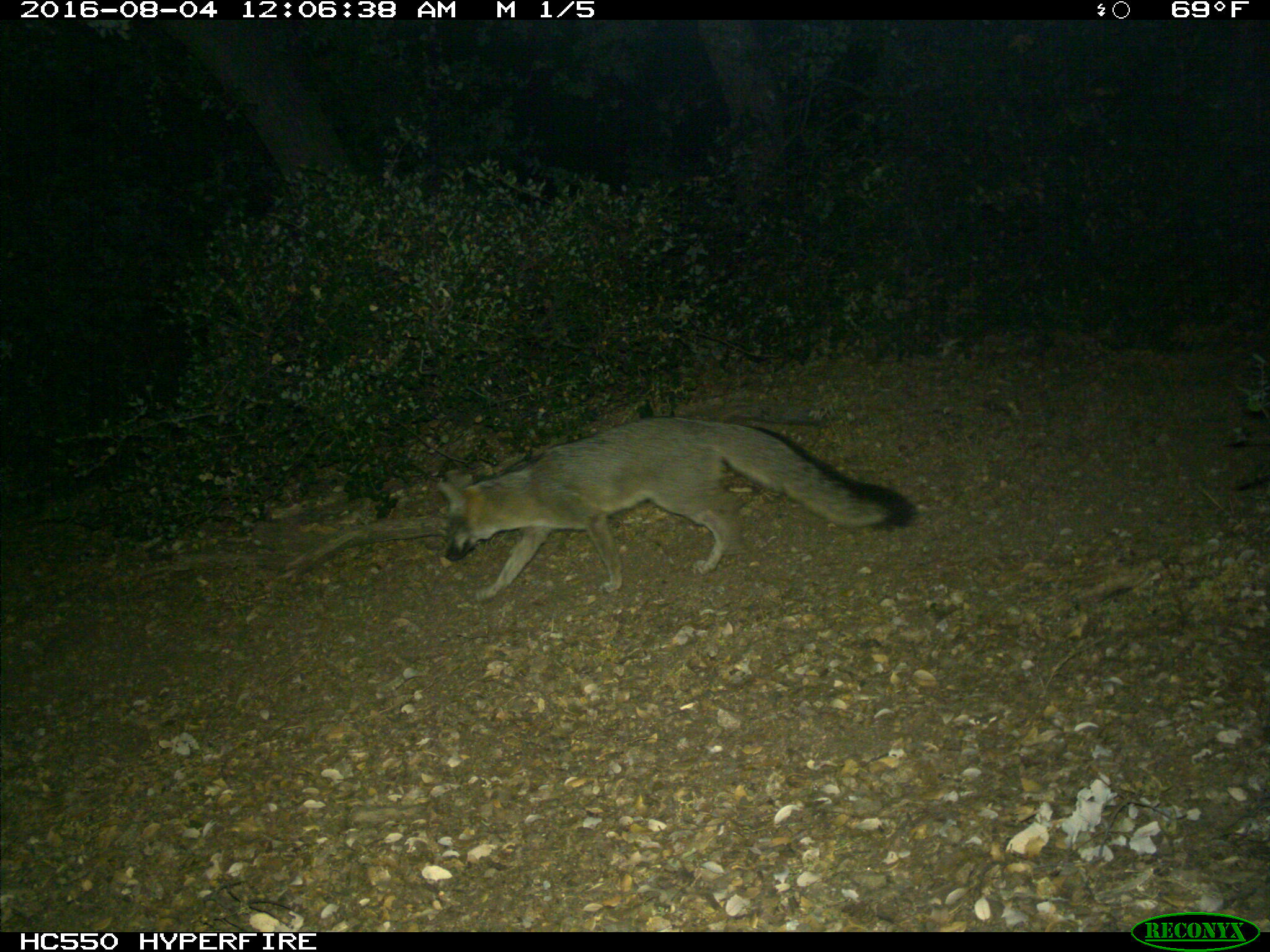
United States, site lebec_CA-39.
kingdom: Animalia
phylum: Chordata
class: Mammalia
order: Carnivora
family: Canidae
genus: Urocyon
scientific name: Urocyon cinereoargenteus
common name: gray fox